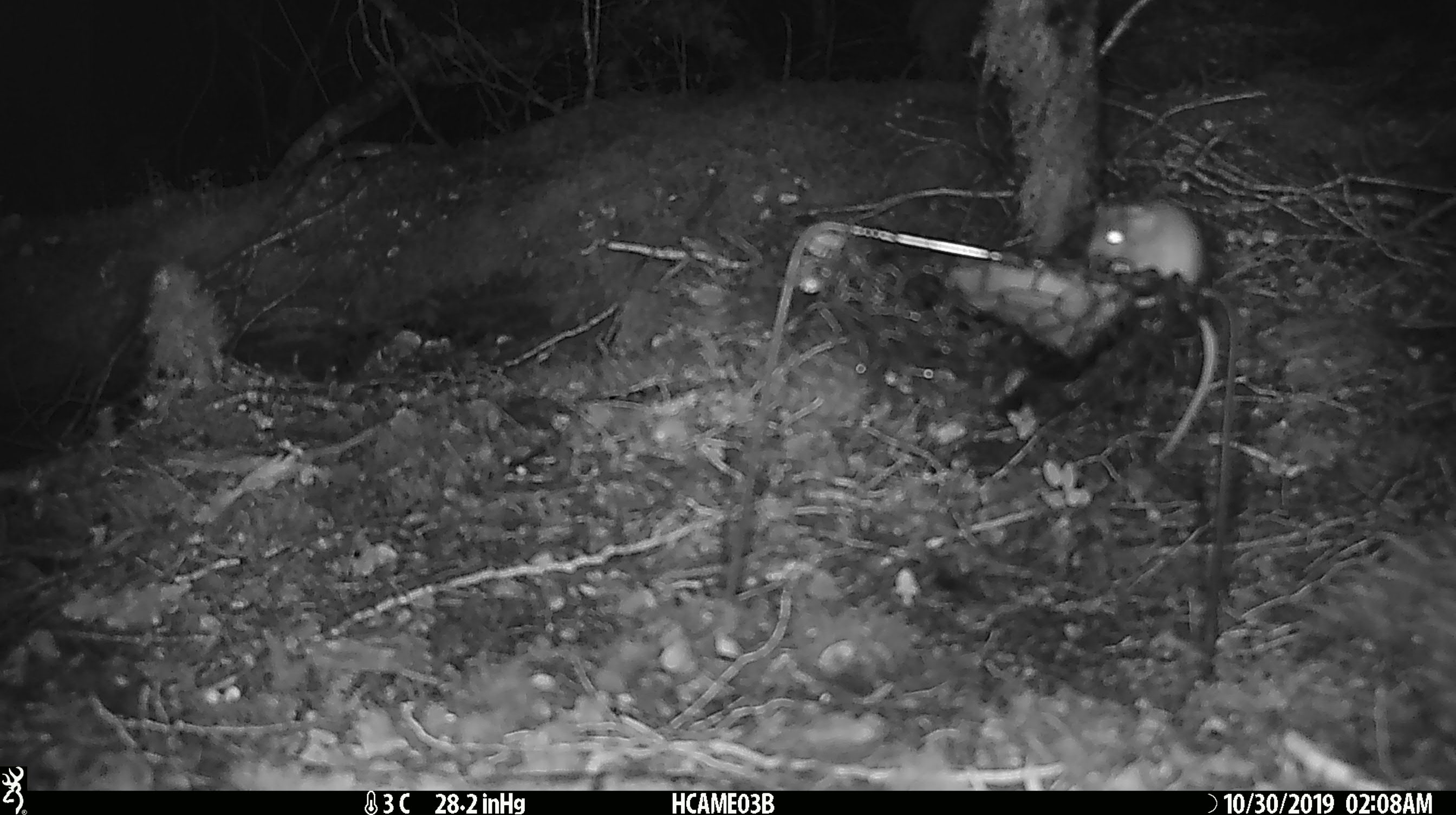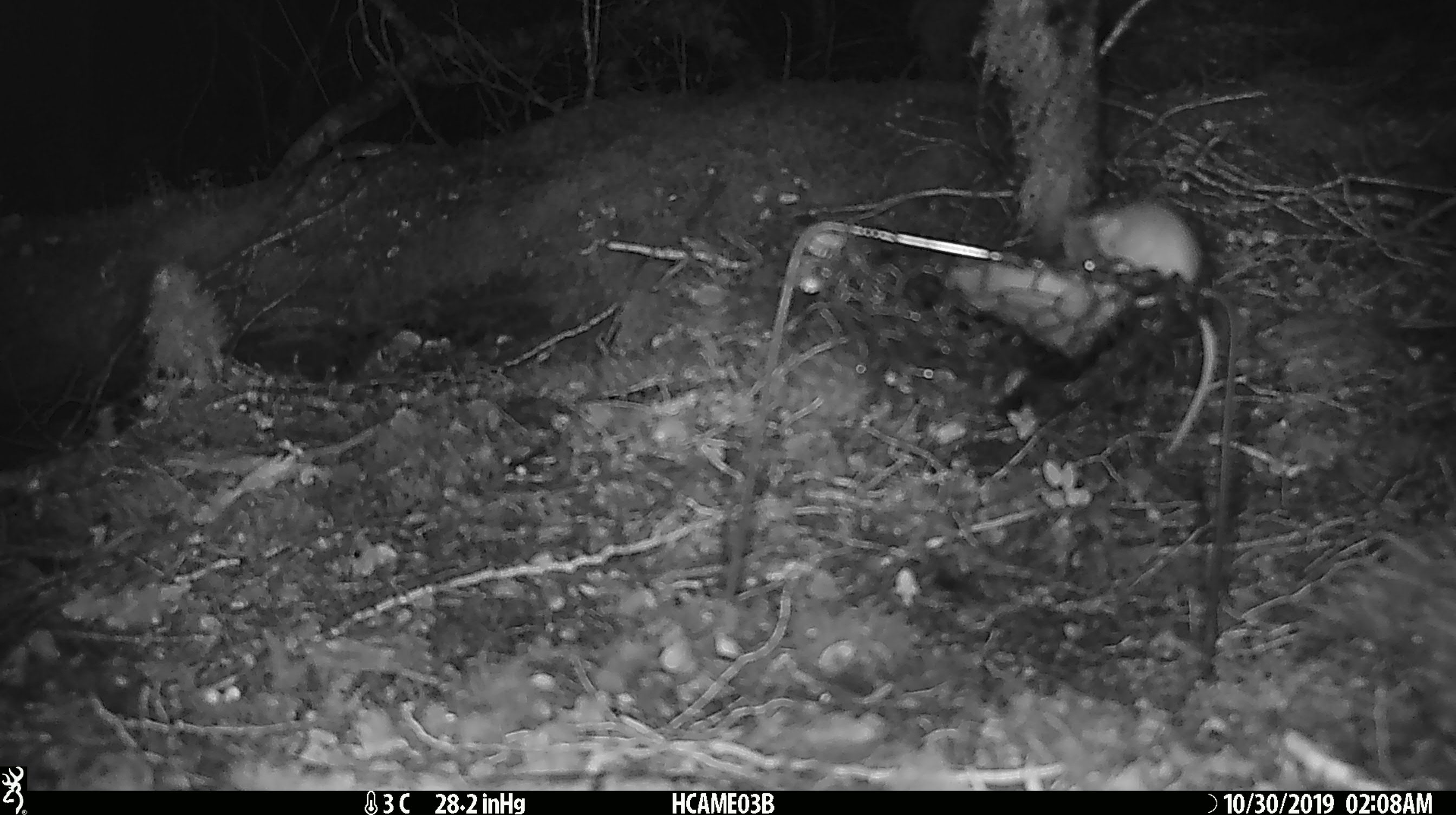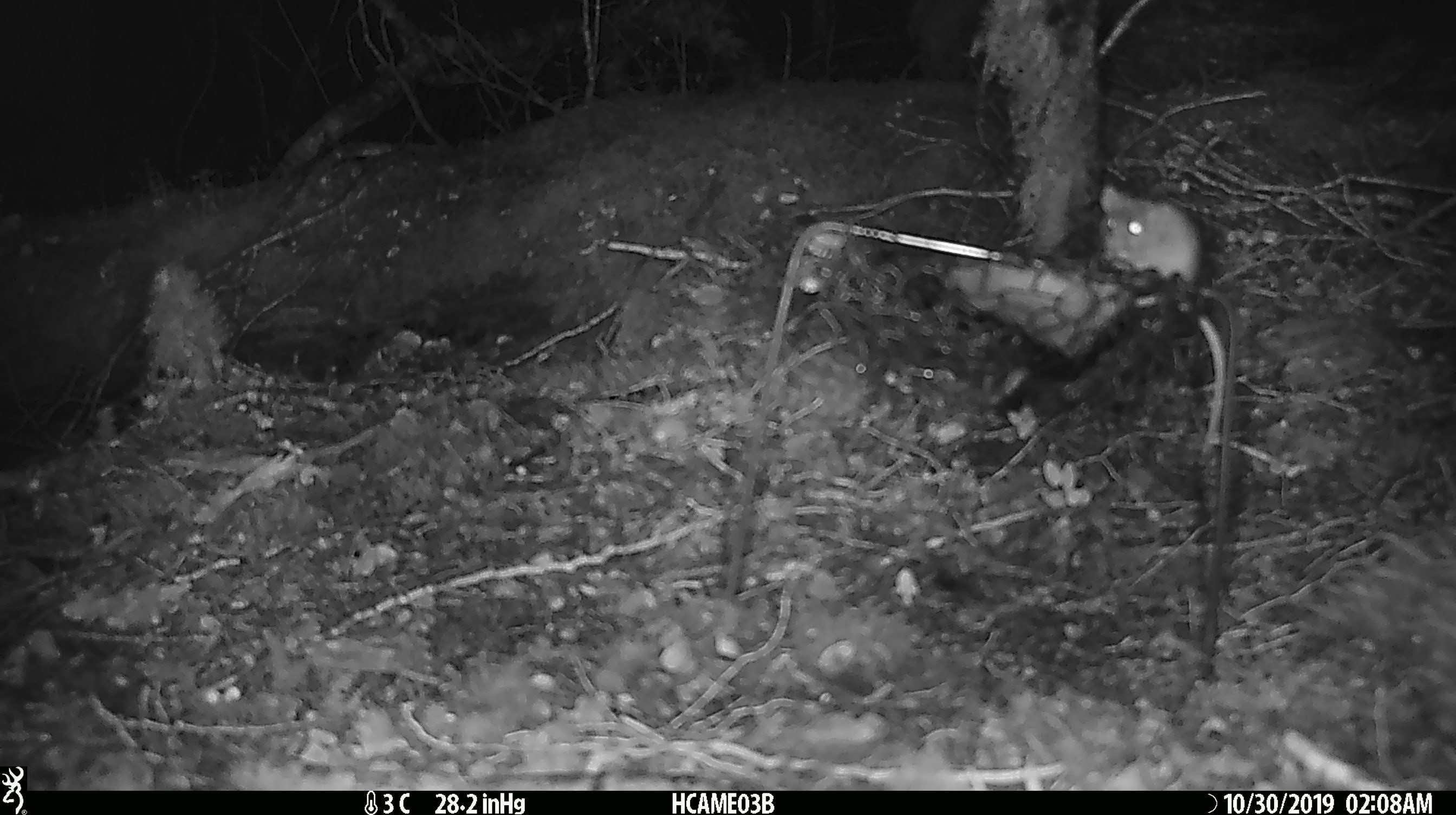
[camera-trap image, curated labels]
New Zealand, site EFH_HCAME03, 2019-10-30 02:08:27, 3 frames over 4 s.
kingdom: Animalia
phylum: Chordata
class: Mammalia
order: Rodentia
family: Muridae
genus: Mus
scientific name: Mus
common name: mouse